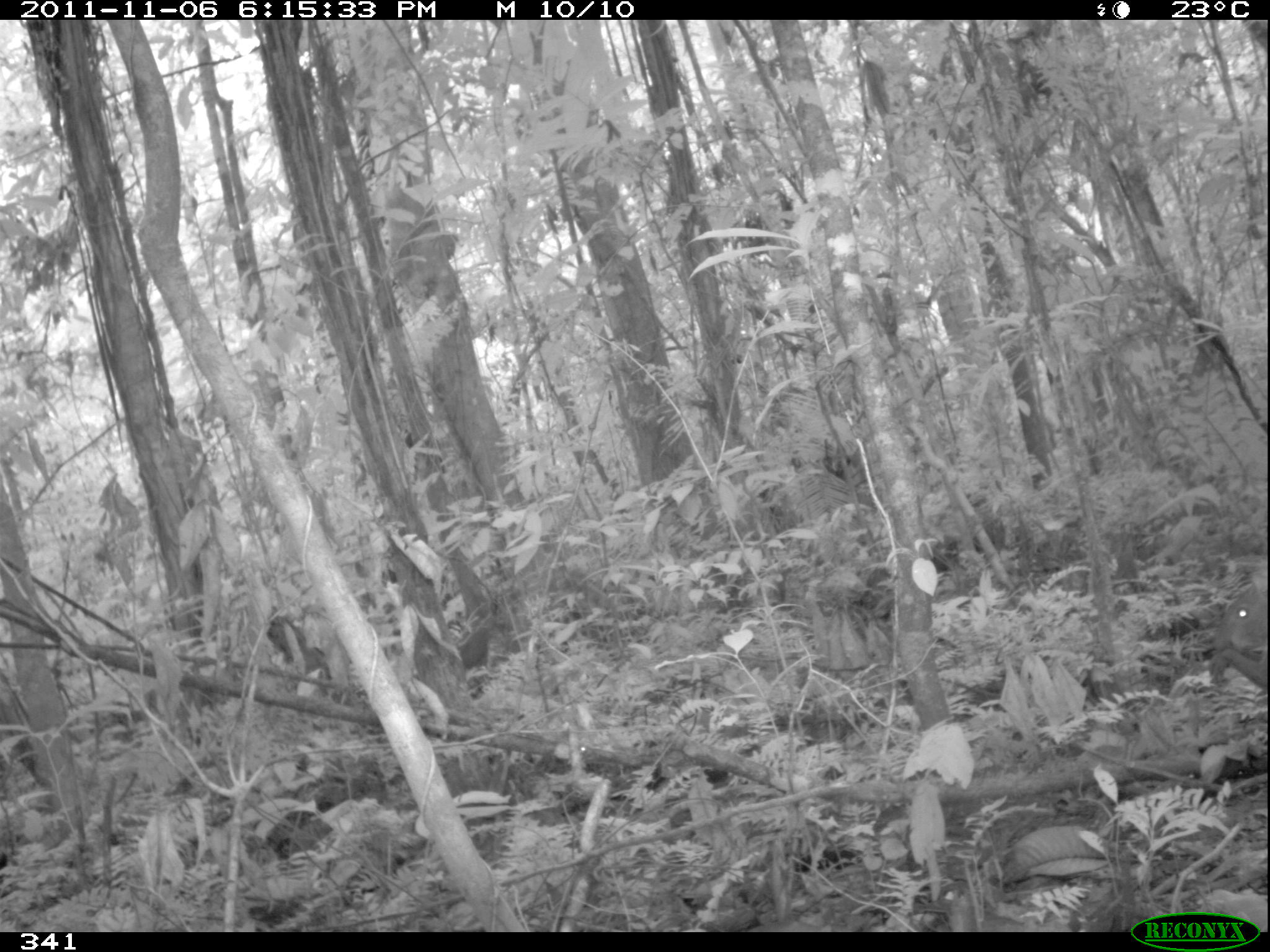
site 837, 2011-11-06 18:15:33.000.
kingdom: Animalia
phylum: Chordata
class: Mammalia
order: Rodentia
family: Dasyproctidae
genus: Dasyprocta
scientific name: Dasyprocta punctata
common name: central american agouti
Dasyprocta punctata (central american agouti).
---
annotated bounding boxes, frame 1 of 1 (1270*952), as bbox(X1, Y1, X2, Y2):
dasyprocta punctata: bbox(1205, 568, 1266, 693)